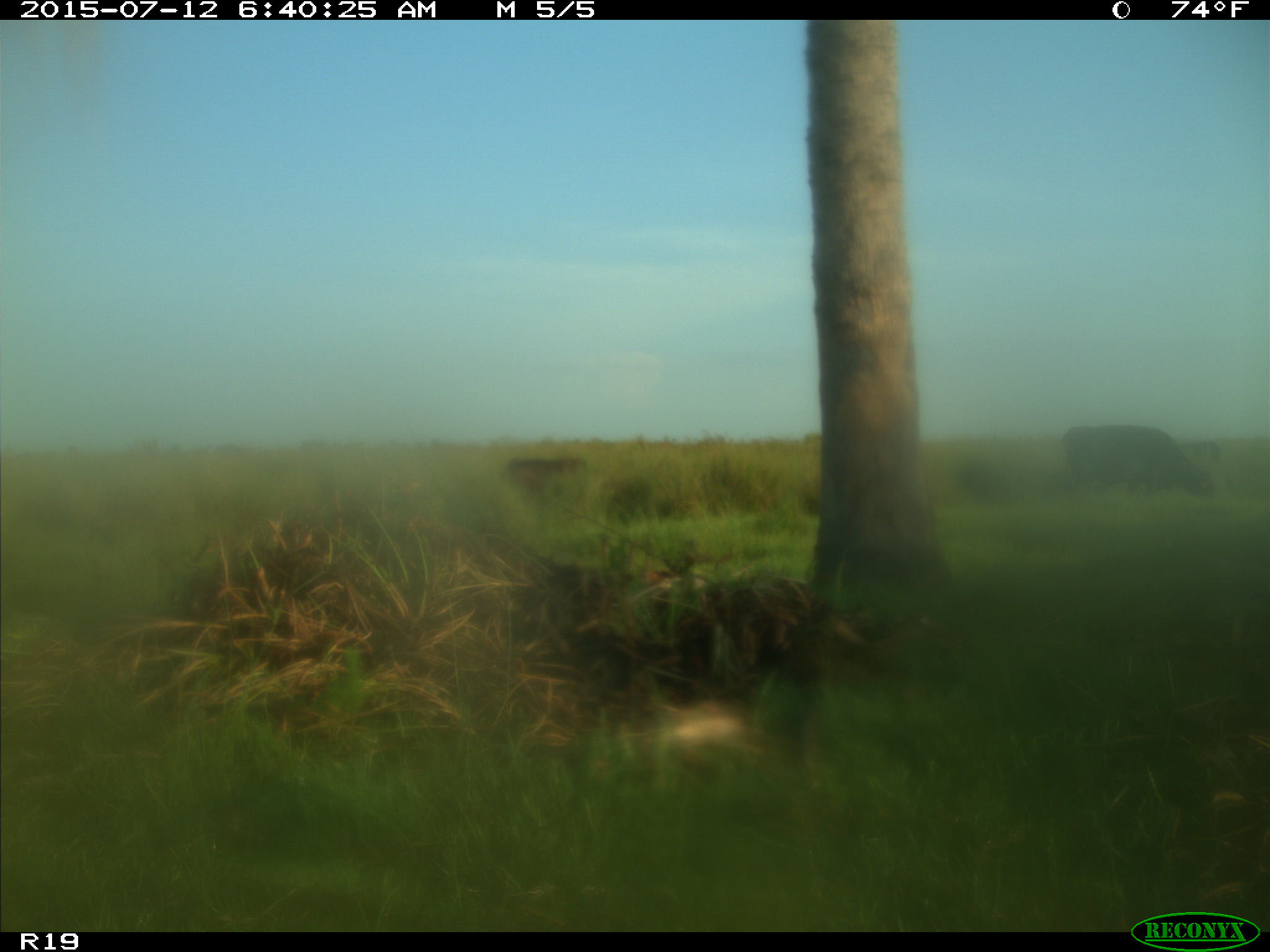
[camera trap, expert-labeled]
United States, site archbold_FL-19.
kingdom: Animalia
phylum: Chordata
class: Mammalia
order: Artiodactyla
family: Bovidae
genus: Bos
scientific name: Bos taurus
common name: domestic cow